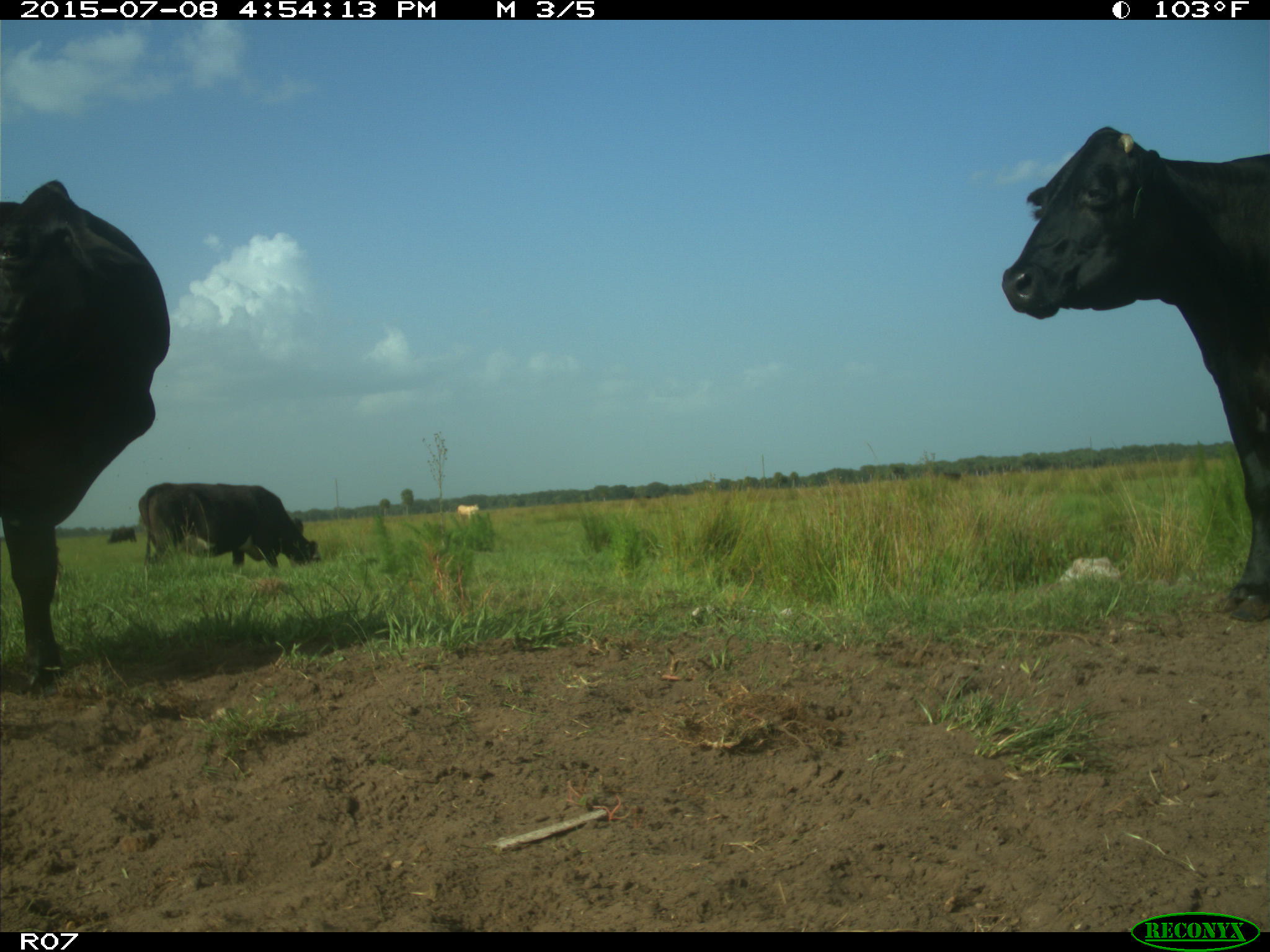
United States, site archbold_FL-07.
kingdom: Animalia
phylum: Chordata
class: Mammalia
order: Artiodactyla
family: Bovidae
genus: Bos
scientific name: Bos taurus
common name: domestic cow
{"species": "Bos taurus (domestic cow)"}